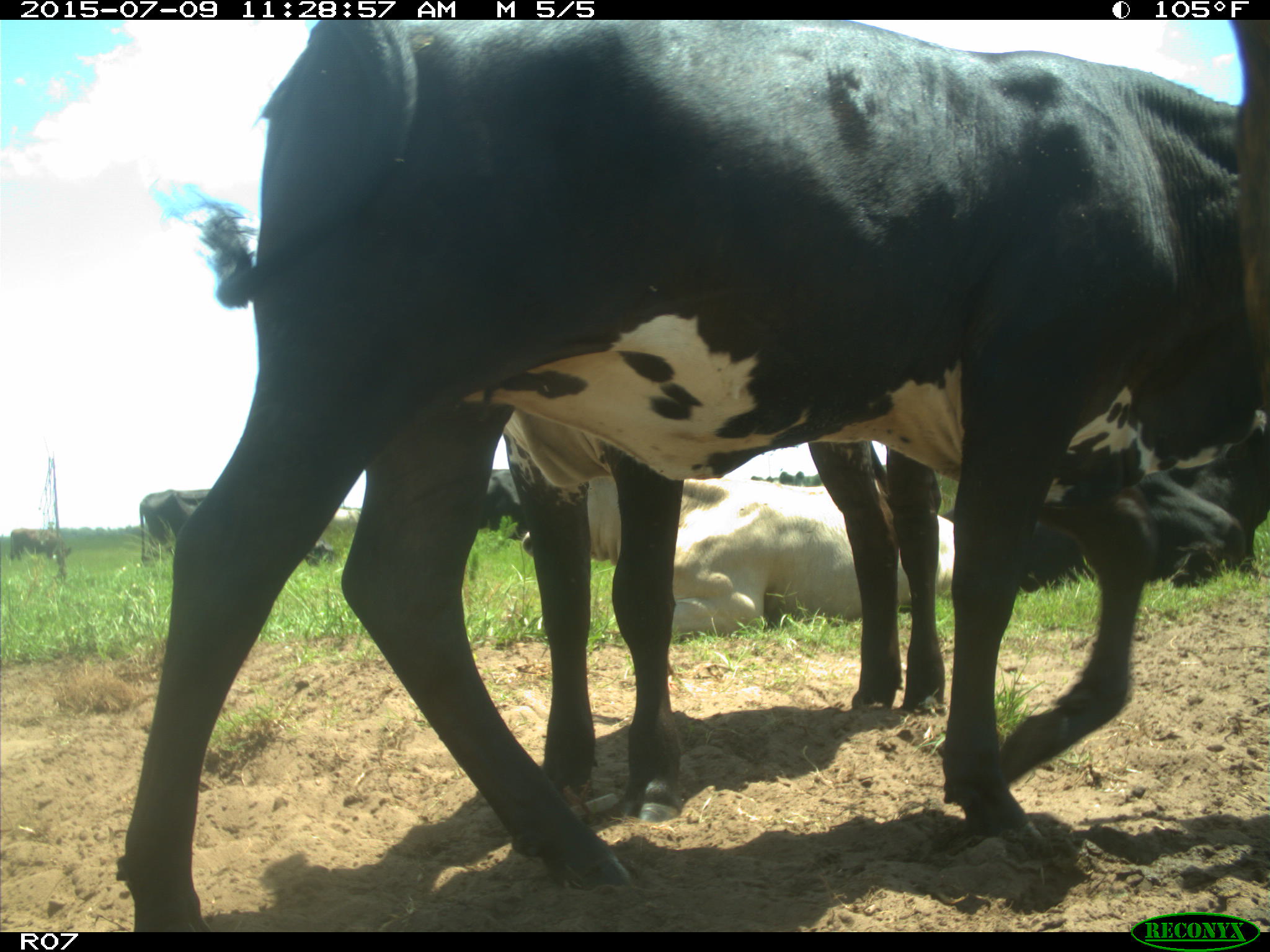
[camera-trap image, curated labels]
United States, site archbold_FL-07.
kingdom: Animalia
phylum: Chordata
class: Mammalia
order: Artiodactyla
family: Bovidae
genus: Bos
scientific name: Bos taurus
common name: domestic cow